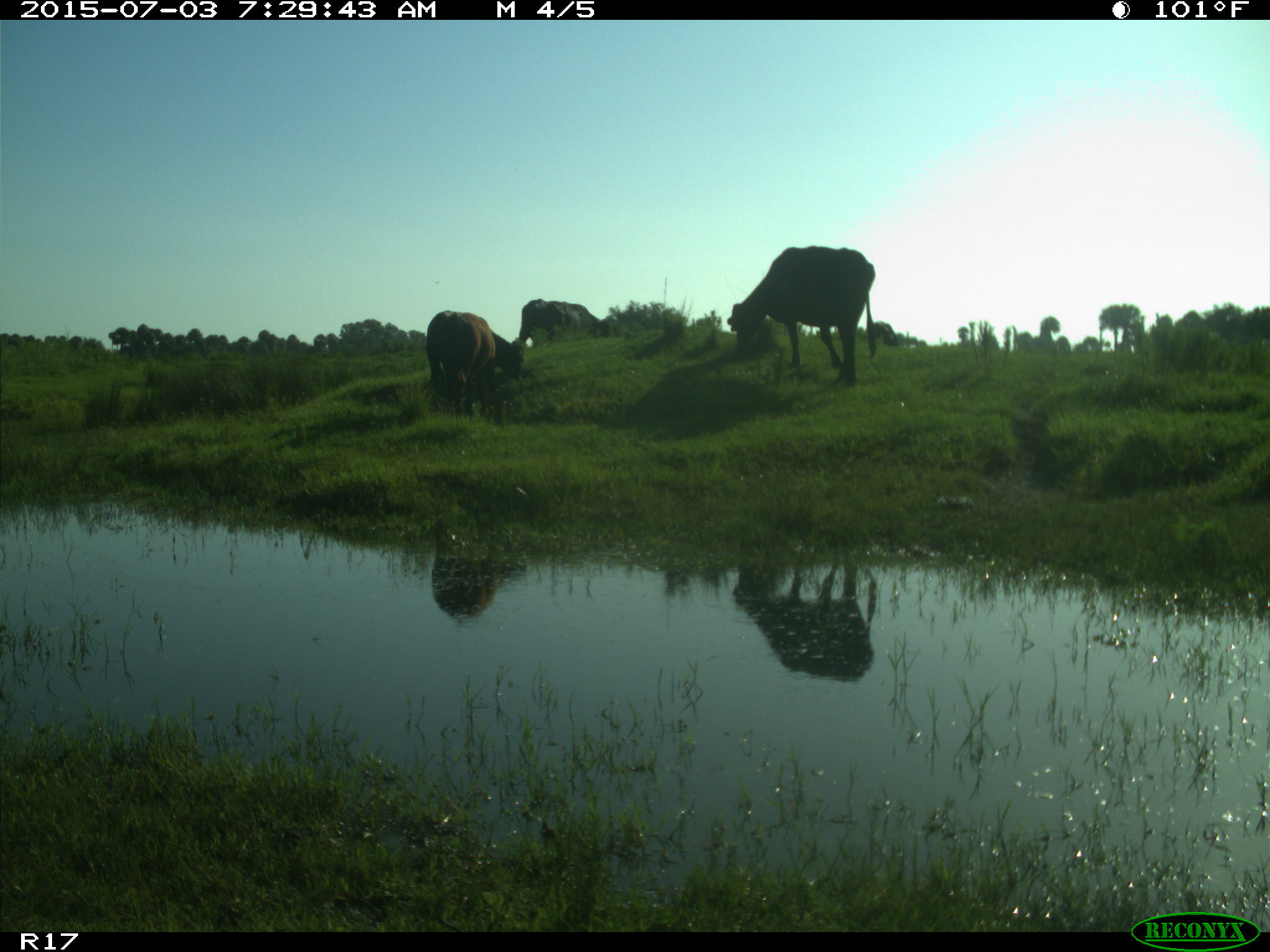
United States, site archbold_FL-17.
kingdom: Animalia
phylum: Chordata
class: Mammalia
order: Artiodactyla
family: Bovidae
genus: Bos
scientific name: Bos taurus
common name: domestic cow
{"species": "Bos taurus (domestic cow)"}